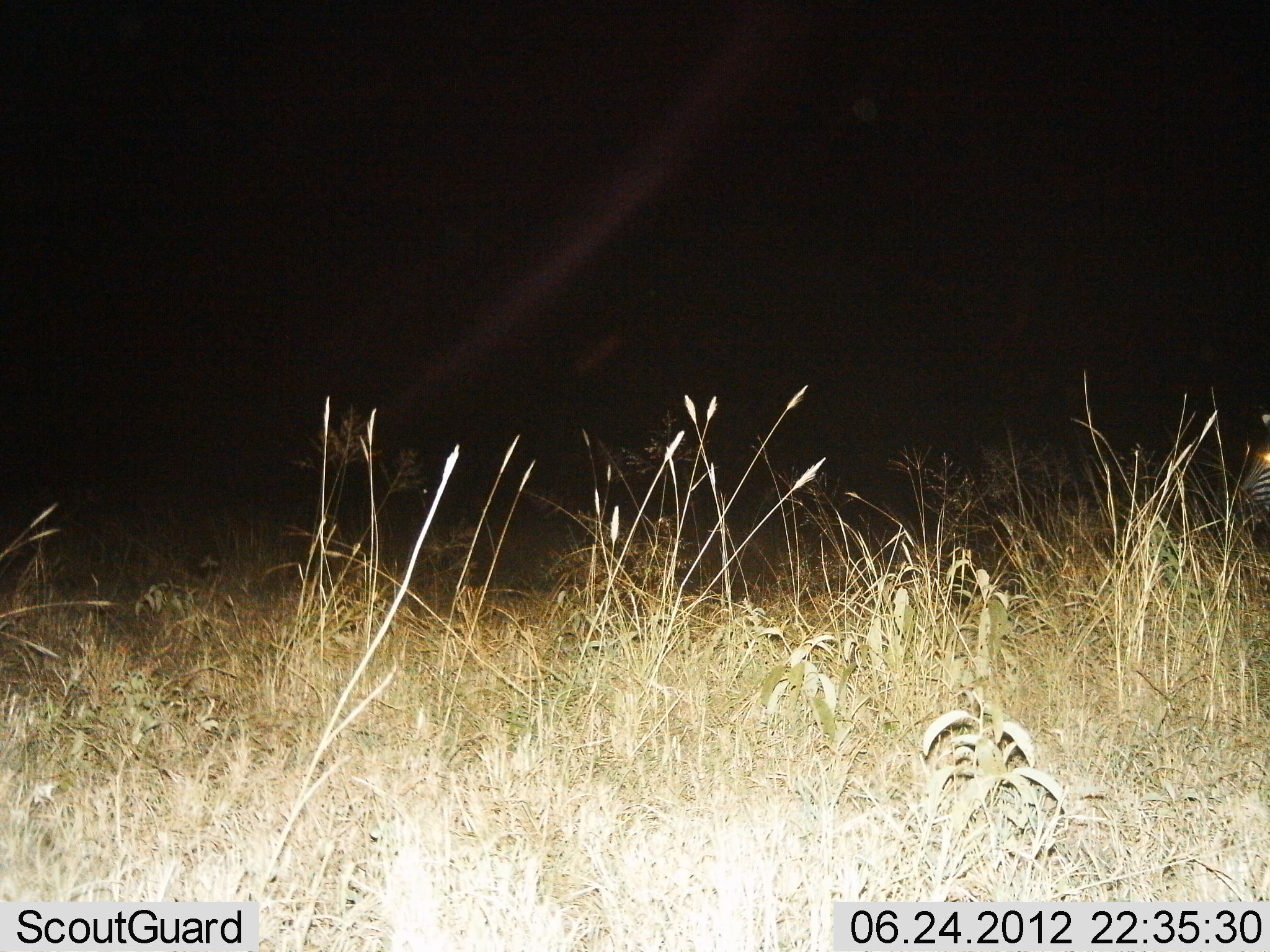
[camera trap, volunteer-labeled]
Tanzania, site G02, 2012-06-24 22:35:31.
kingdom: Animalia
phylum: Chordata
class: Mammalia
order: Perissodactyla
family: Equidae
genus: Equus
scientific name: Equus quagga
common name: plains zebra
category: zebra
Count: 1.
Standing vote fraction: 80%.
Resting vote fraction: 0%.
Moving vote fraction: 20%.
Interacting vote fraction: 0%.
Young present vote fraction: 0%.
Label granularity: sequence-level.